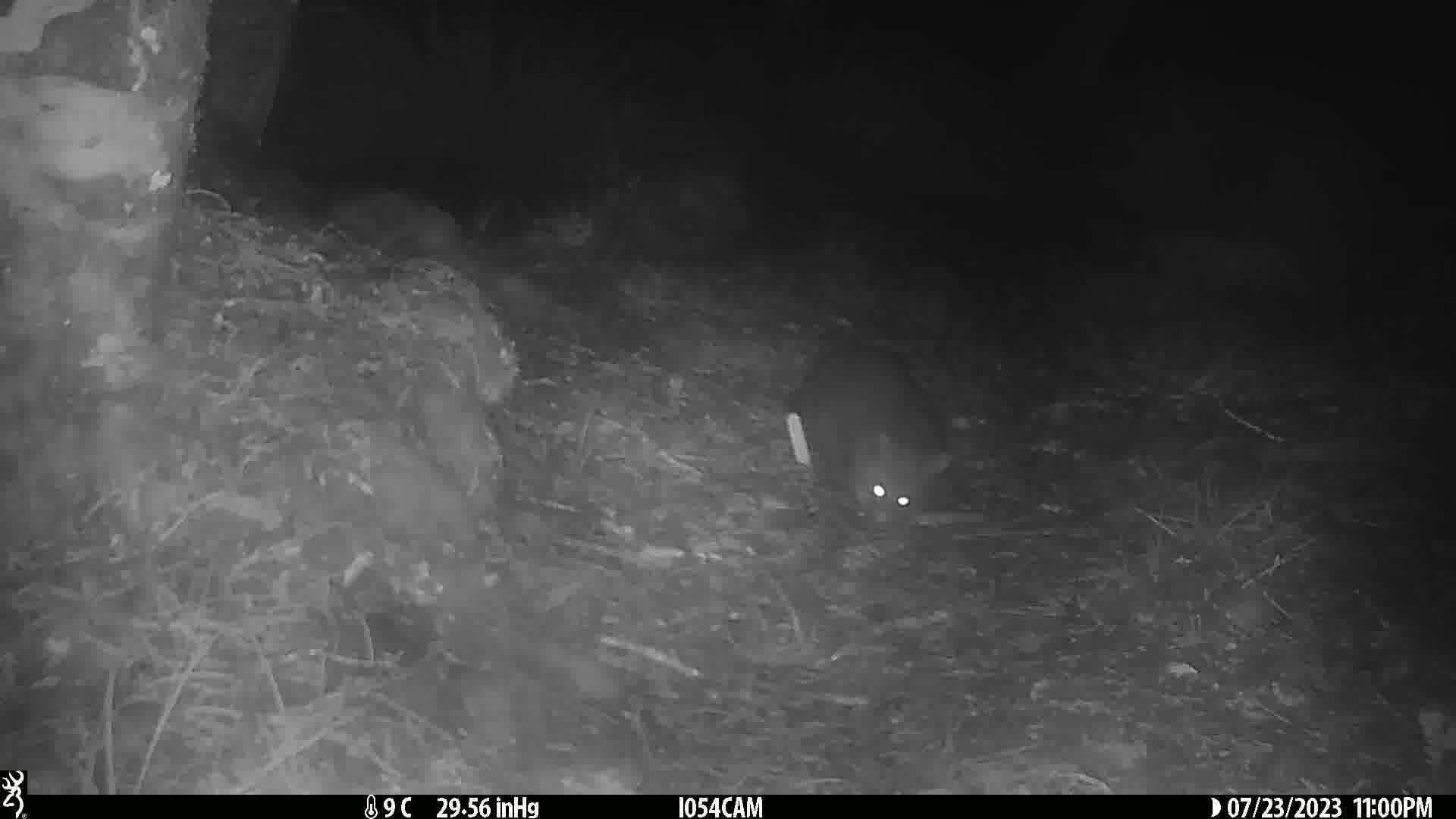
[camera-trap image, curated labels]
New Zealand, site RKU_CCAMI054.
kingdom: Animalia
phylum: Chordata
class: Mammalia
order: Diprotodontia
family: Phalangeridae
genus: Trichosurus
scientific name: Trichosurus vulpecula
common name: common brushtail possum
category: possum